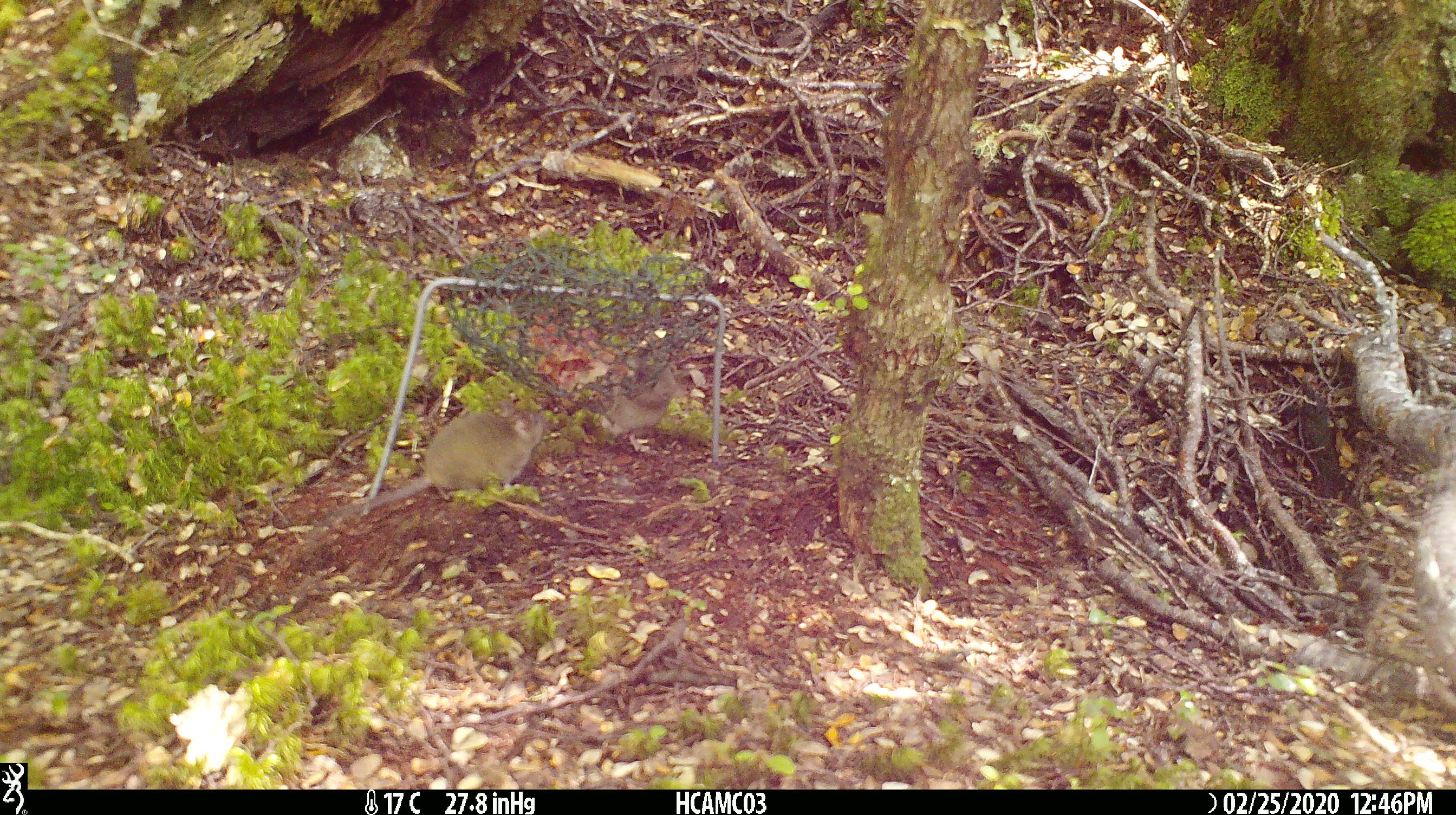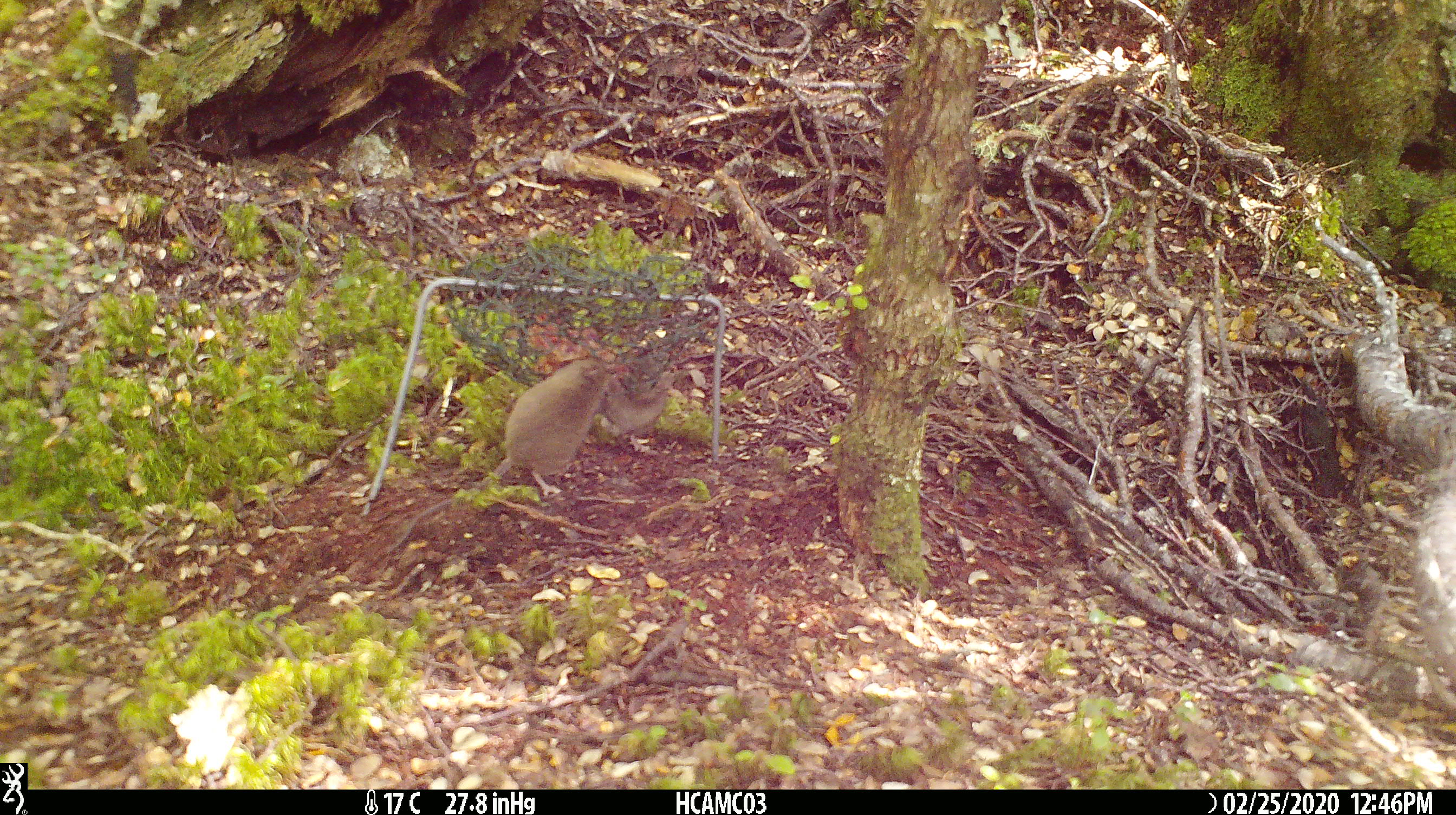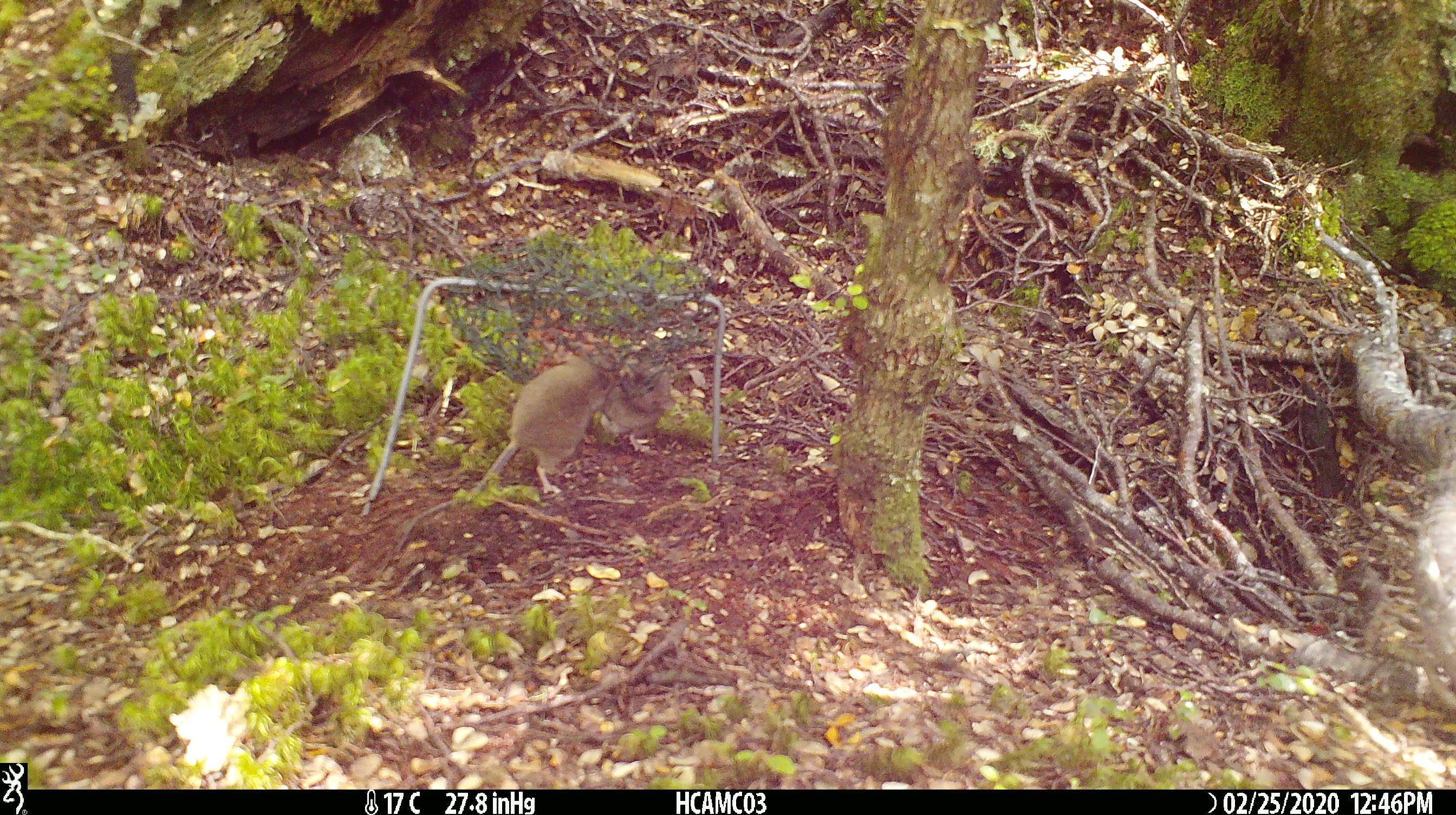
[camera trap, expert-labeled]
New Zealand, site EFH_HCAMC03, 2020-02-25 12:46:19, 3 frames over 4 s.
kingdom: Animalia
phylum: Chordata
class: Mammalia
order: Rodentia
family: Muridae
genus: Mus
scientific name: Mus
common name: mouse